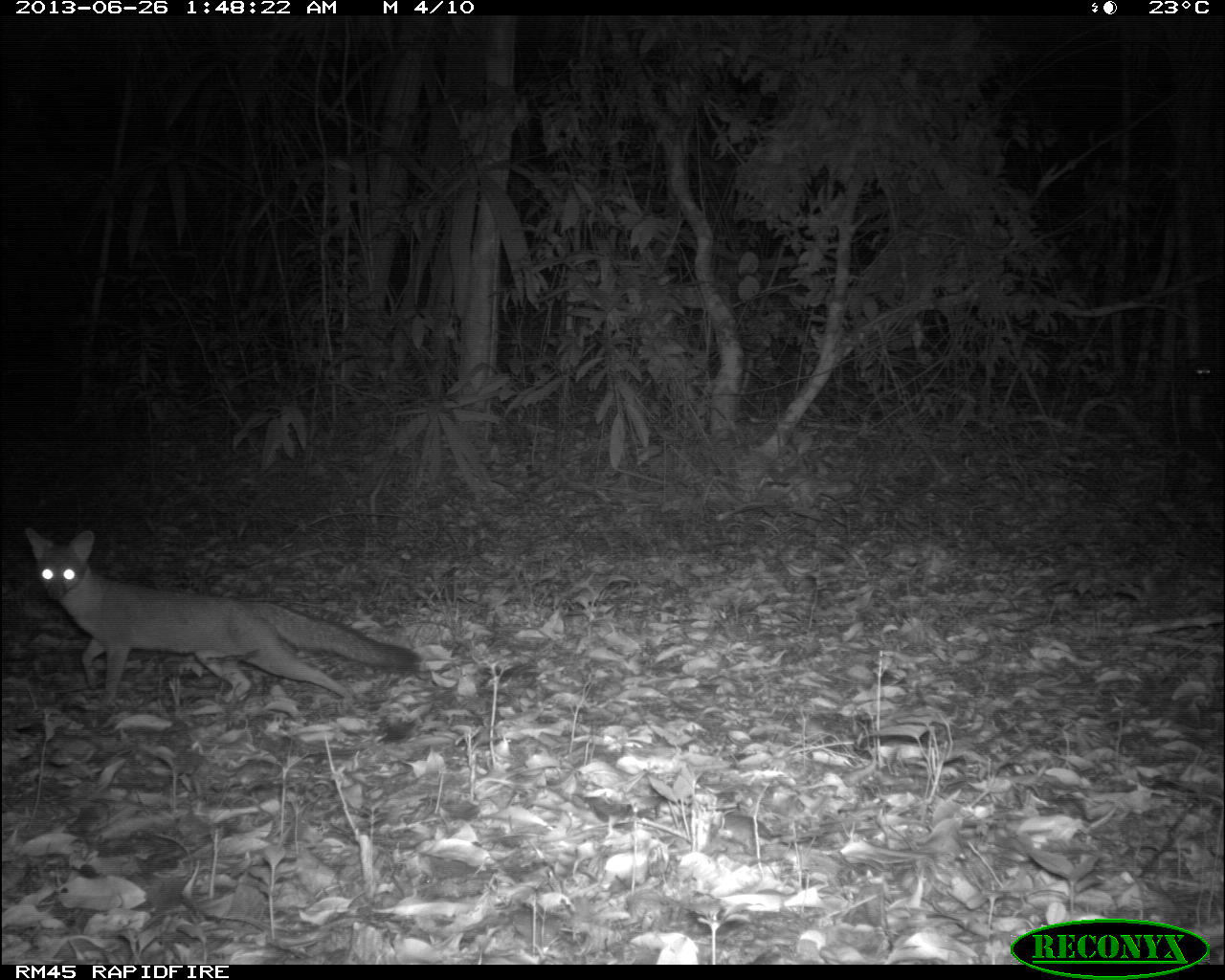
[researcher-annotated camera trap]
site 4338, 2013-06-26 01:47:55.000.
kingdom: Animalia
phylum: Chordata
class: Mammalia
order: Carnivora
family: Canidae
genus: Urocyon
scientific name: Urocyon cinereoargenteus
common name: gray fox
Urocyon cinereoargenteus (gray fox), count 1.